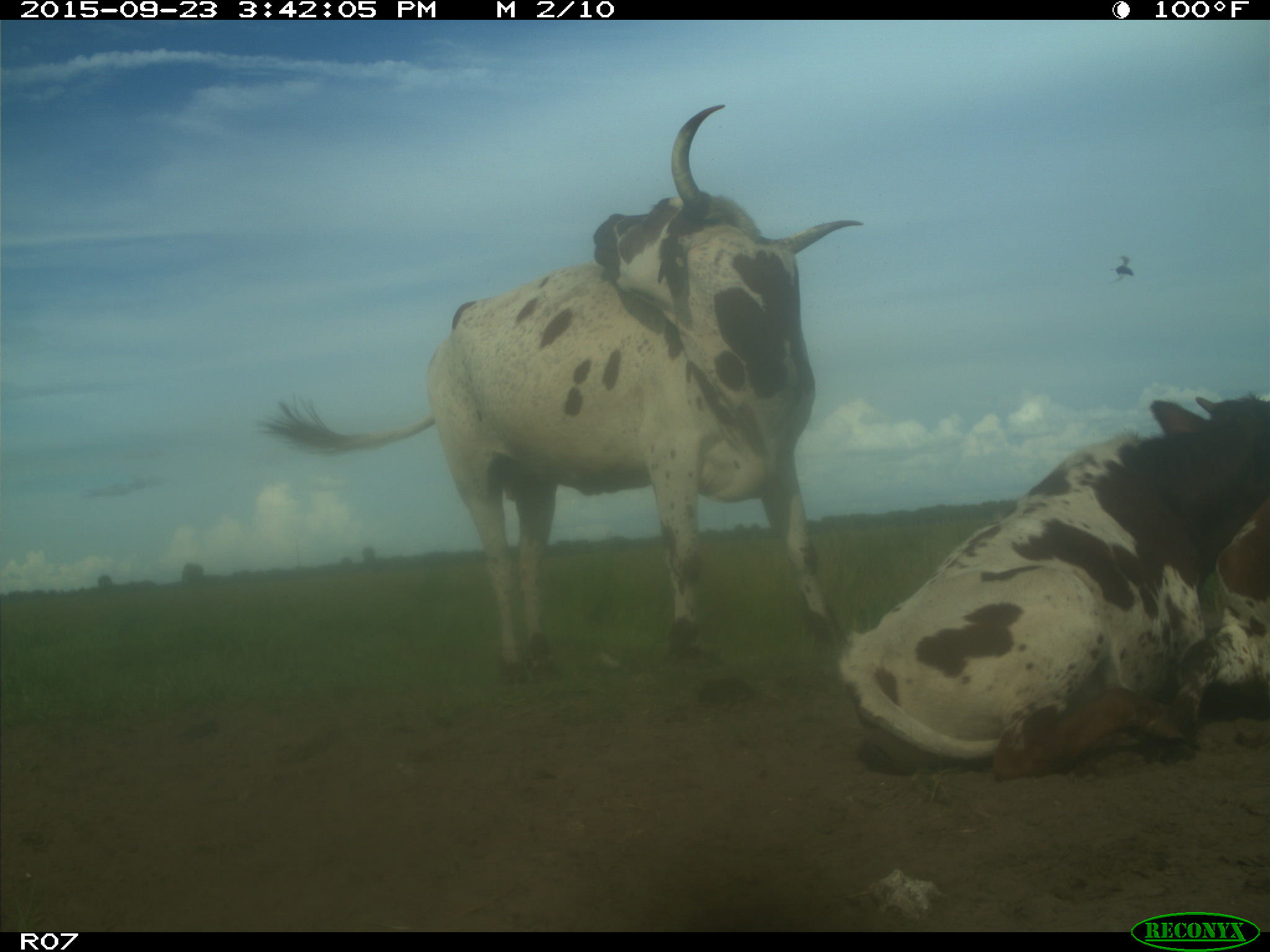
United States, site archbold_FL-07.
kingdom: Animalia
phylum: Chordata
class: Mammalia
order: Artiodactyla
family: Bovidae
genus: Bos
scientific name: Bos taurus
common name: domestic cow